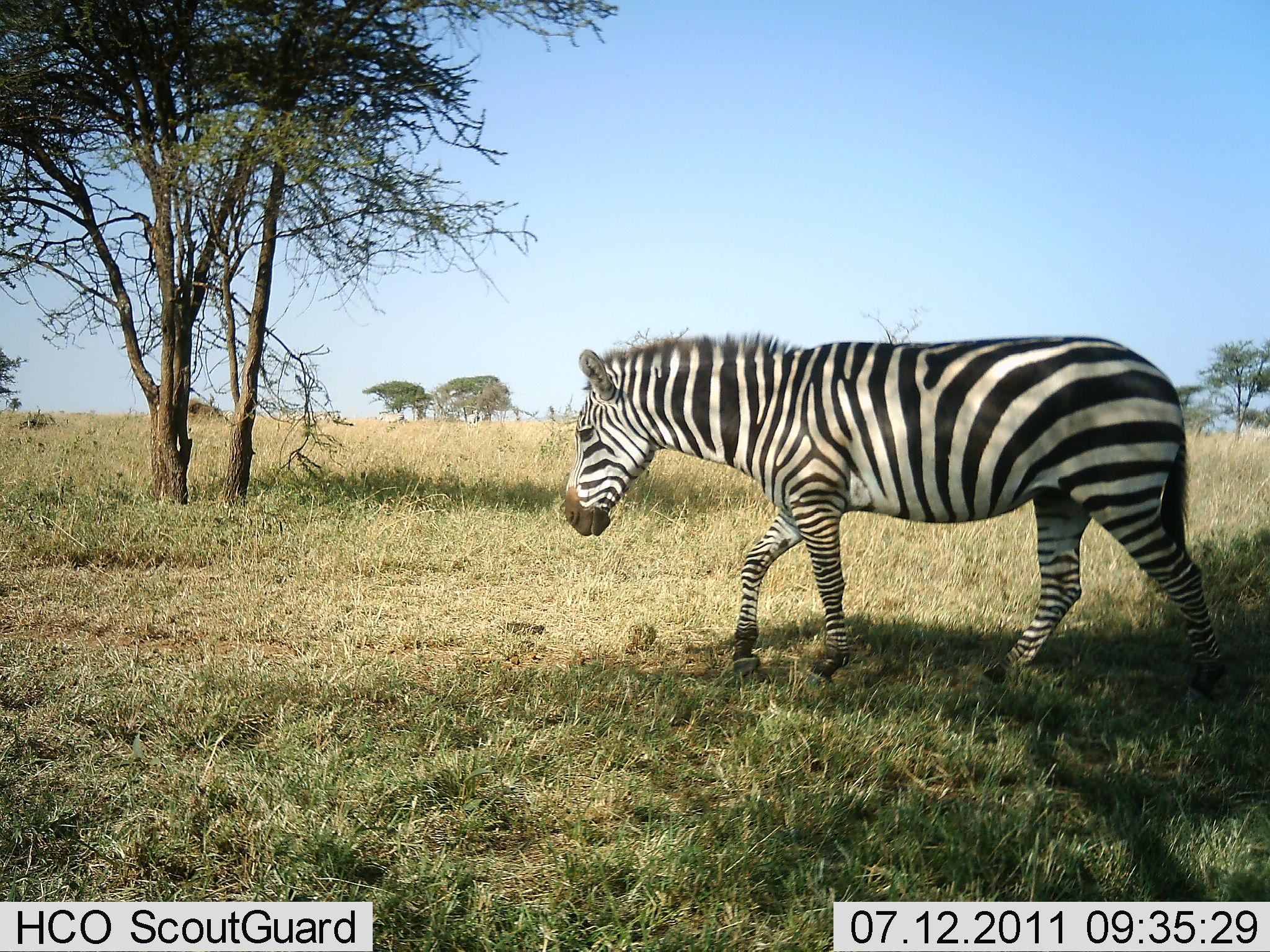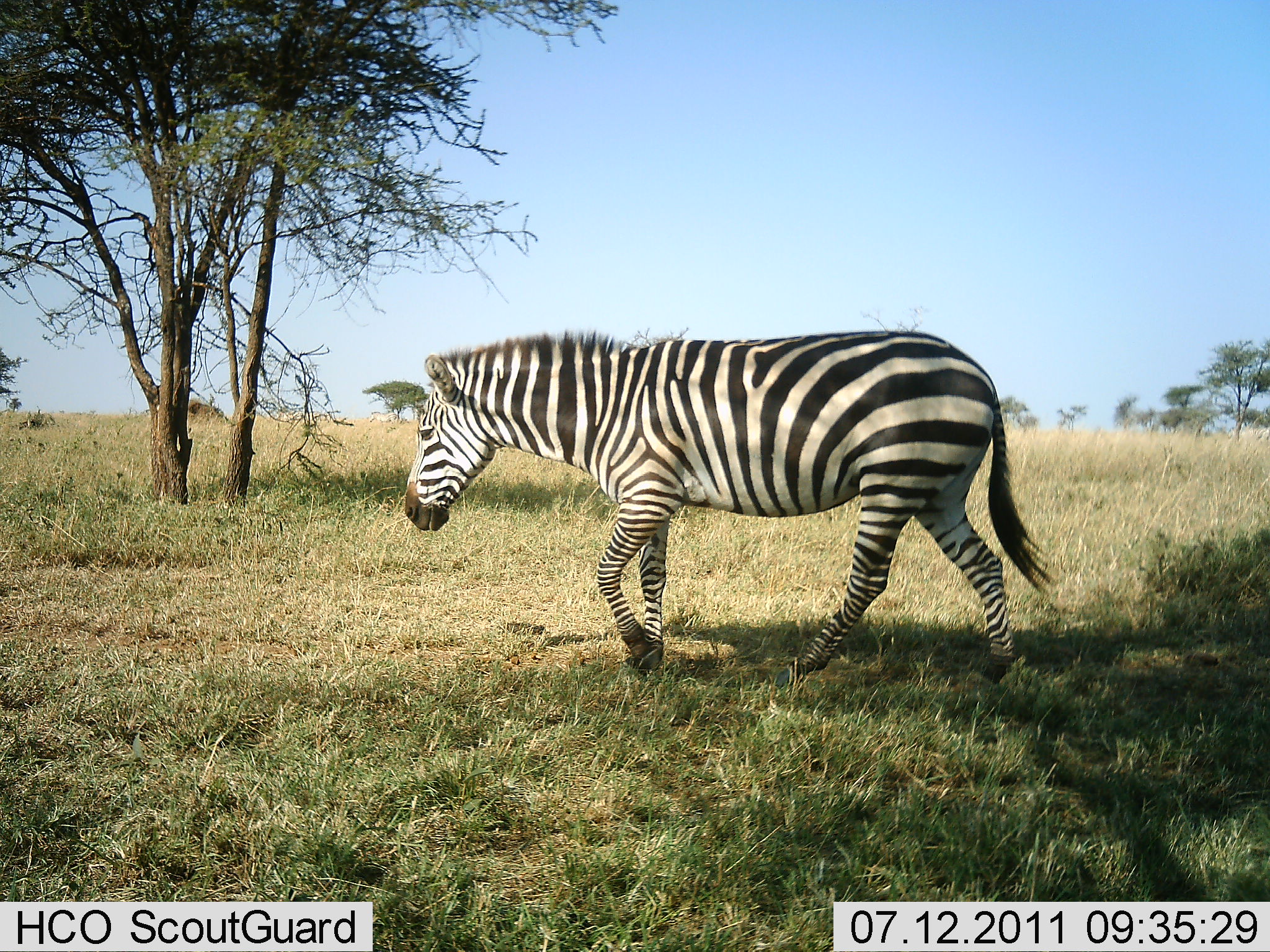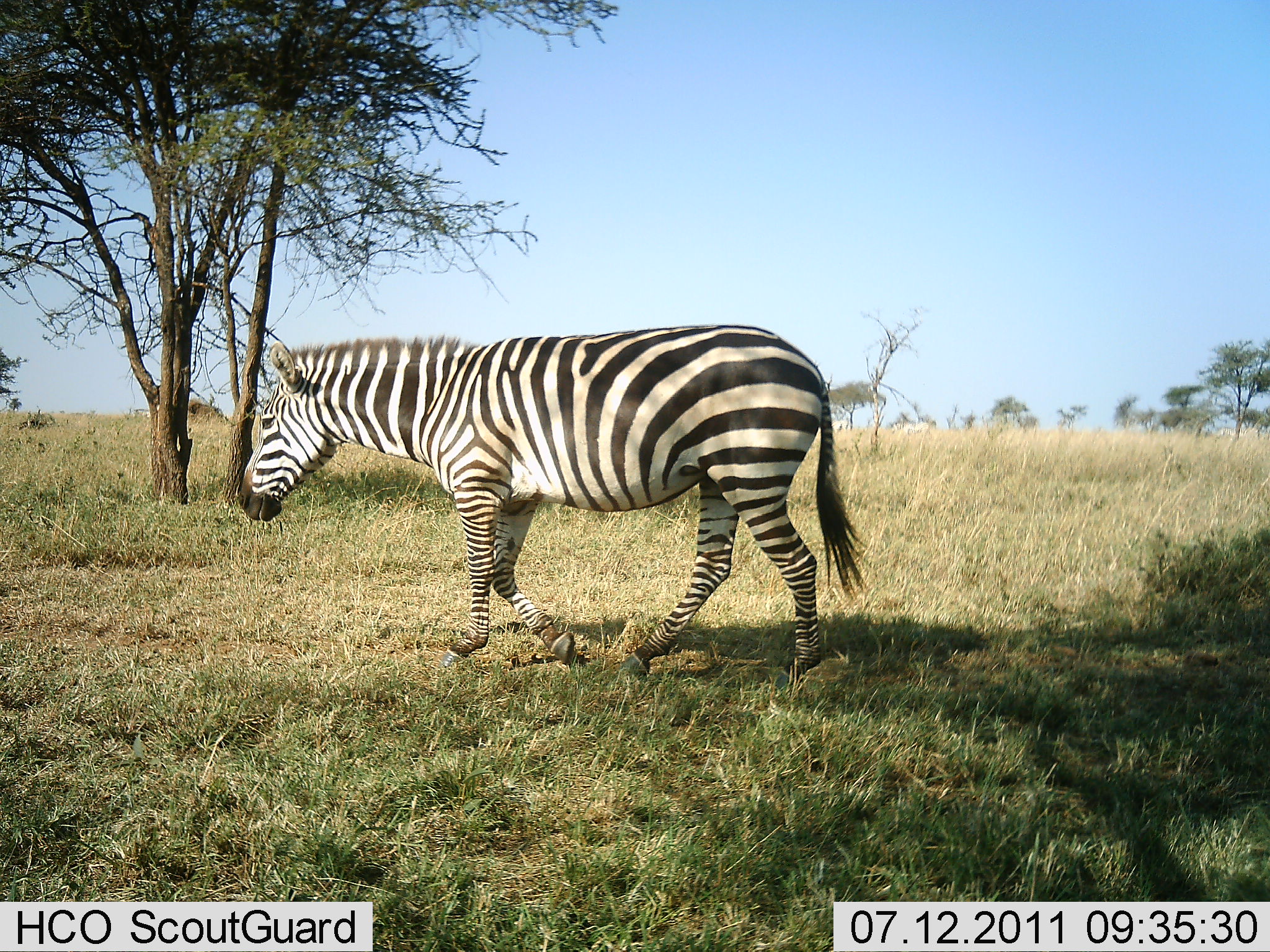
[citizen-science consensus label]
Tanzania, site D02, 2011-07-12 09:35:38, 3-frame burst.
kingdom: Animalia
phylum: Chordata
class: Mammalia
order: Perissodactyla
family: Equidae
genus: Equus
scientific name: Equus quagga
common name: plains zebra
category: zebra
Zebra (plains zebra) (Equus quagga), count 1. Behavior (volunteer vote fractions): standing 0%, resting 0%, moving 100%, interacting 0%. Young present (vote fraction): 0%. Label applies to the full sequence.